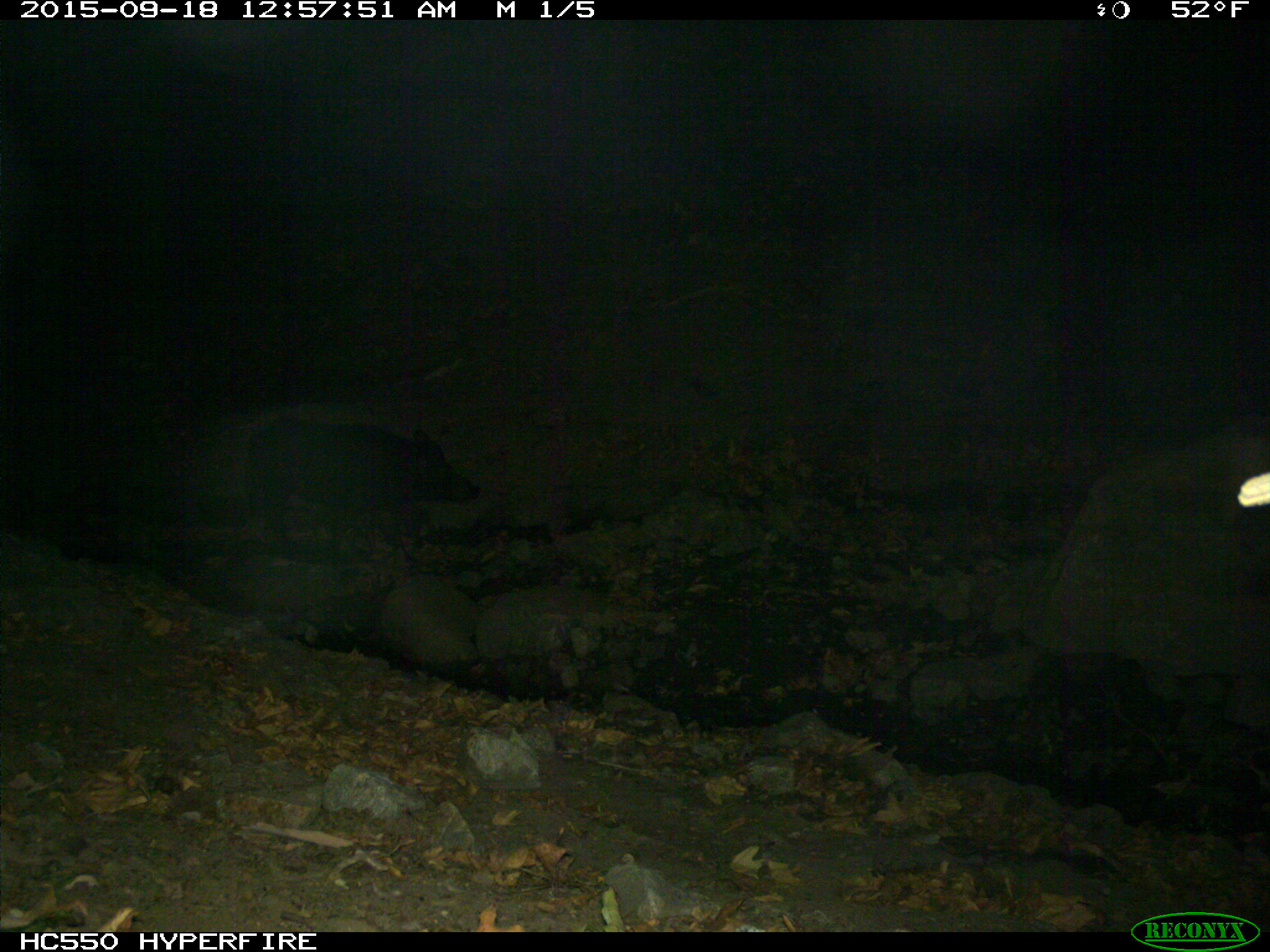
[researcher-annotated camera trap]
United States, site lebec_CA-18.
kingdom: Animalia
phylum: Chordata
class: Mammalia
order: Artiodactyla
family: Suidae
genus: Sus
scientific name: Sus scrofa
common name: wild boar